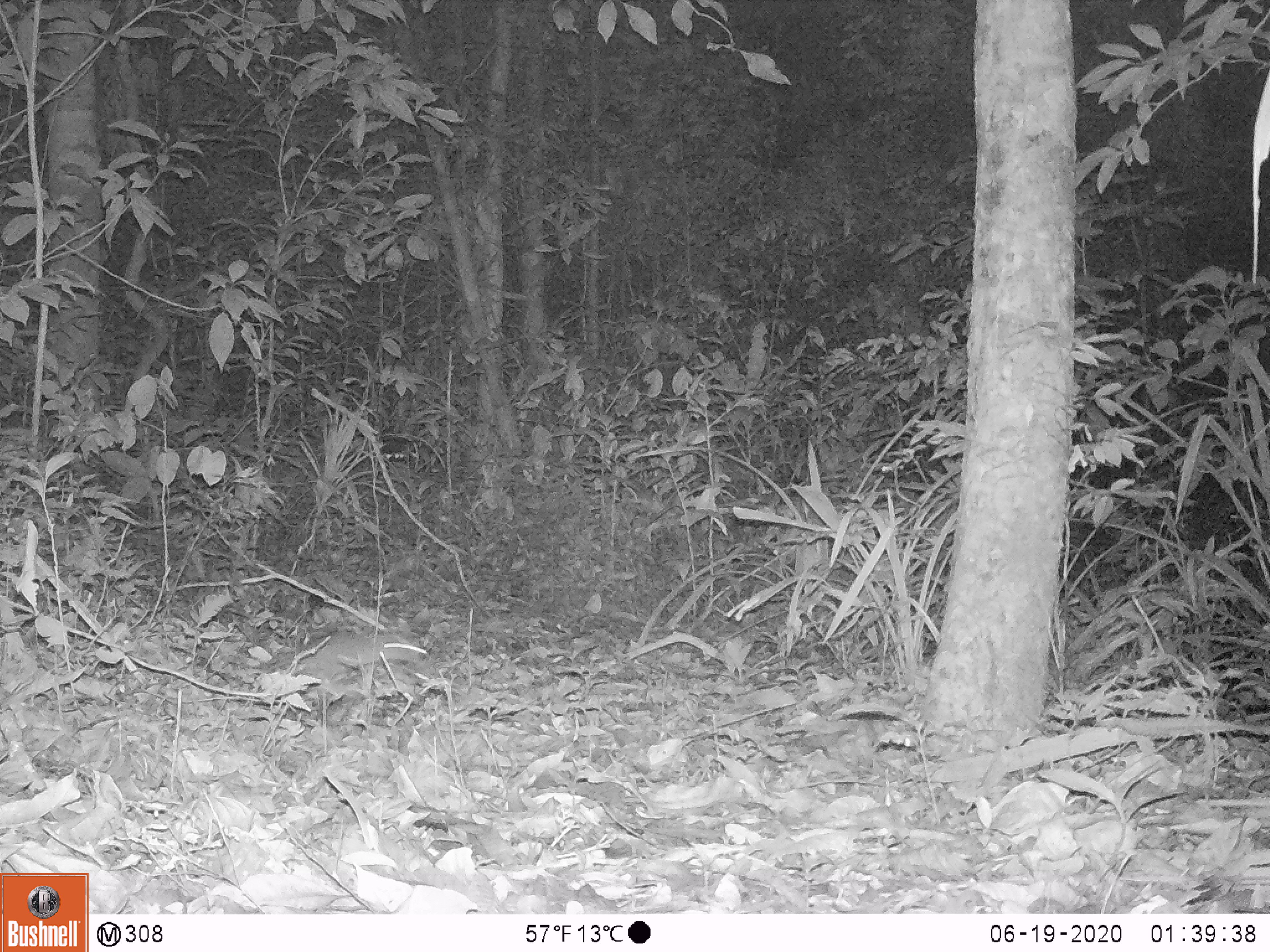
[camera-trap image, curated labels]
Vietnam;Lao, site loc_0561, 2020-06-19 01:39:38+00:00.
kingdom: Animalia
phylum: Chordata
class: Mammalia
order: Rodentia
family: Muridae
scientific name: Muridae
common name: old-world mice and rats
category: unidentified murid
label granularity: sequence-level